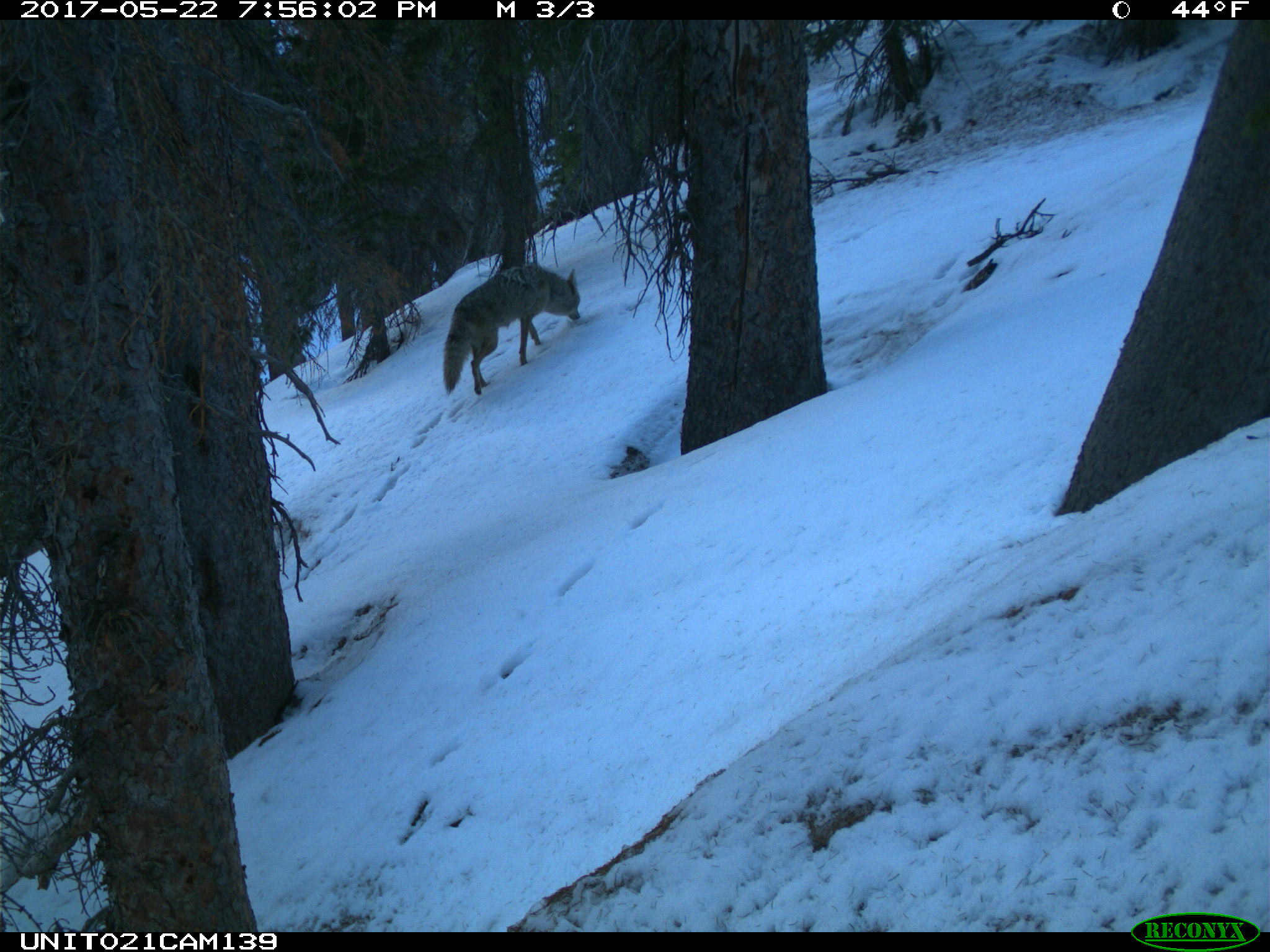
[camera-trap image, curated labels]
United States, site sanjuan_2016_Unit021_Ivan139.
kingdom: Animalia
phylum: Chordata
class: Mammalia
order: Carnivora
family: Canidae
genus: Canis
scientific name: Canis latrans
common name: coyote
Canis latrans (coyote).